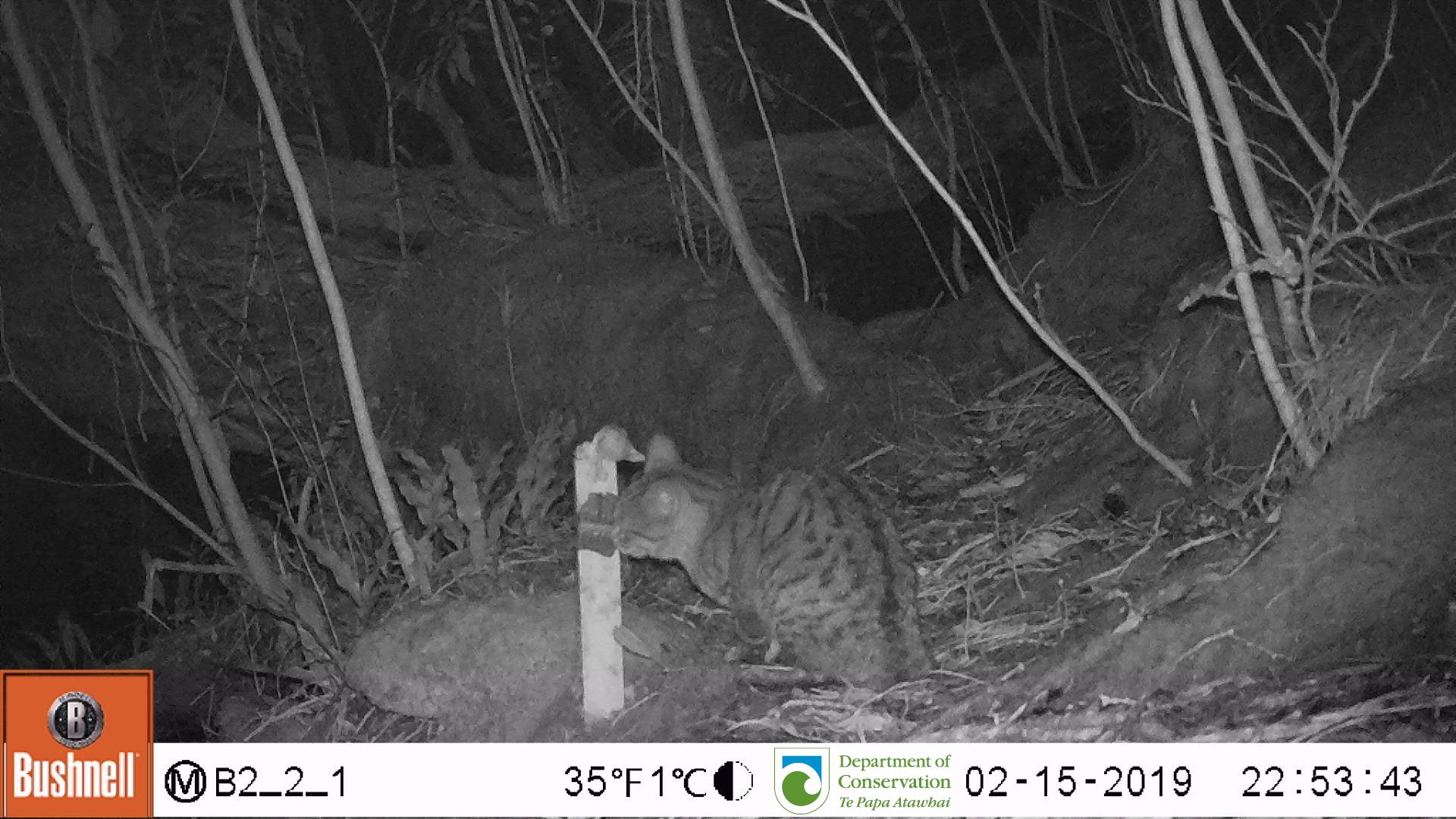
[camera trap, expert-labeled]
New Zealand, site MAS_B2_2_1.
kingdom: Animalia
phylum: Chordata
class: Mammalia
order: Carnivora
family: Felidae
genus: Felis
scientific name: Felis catus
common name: domestic cat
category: cat